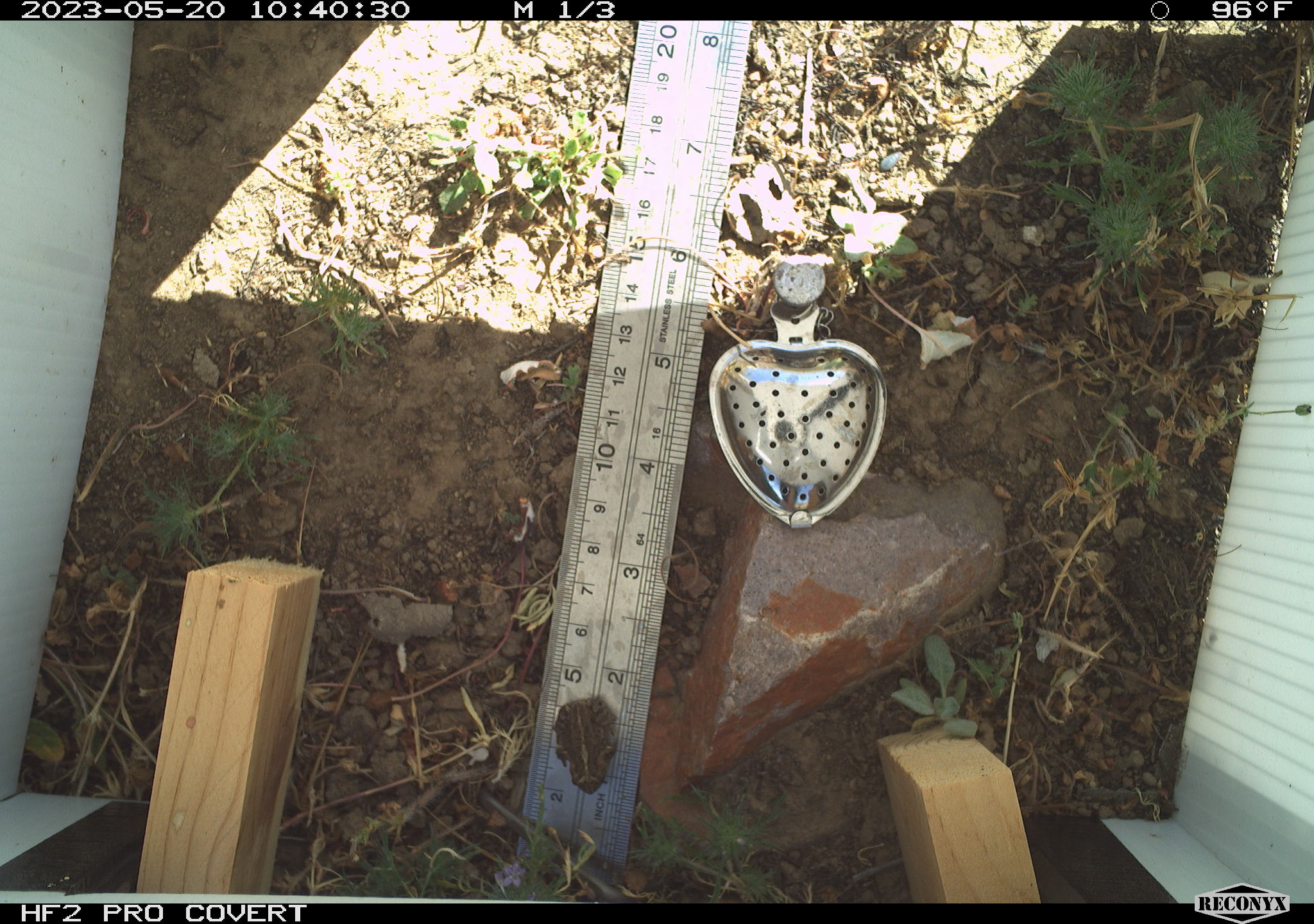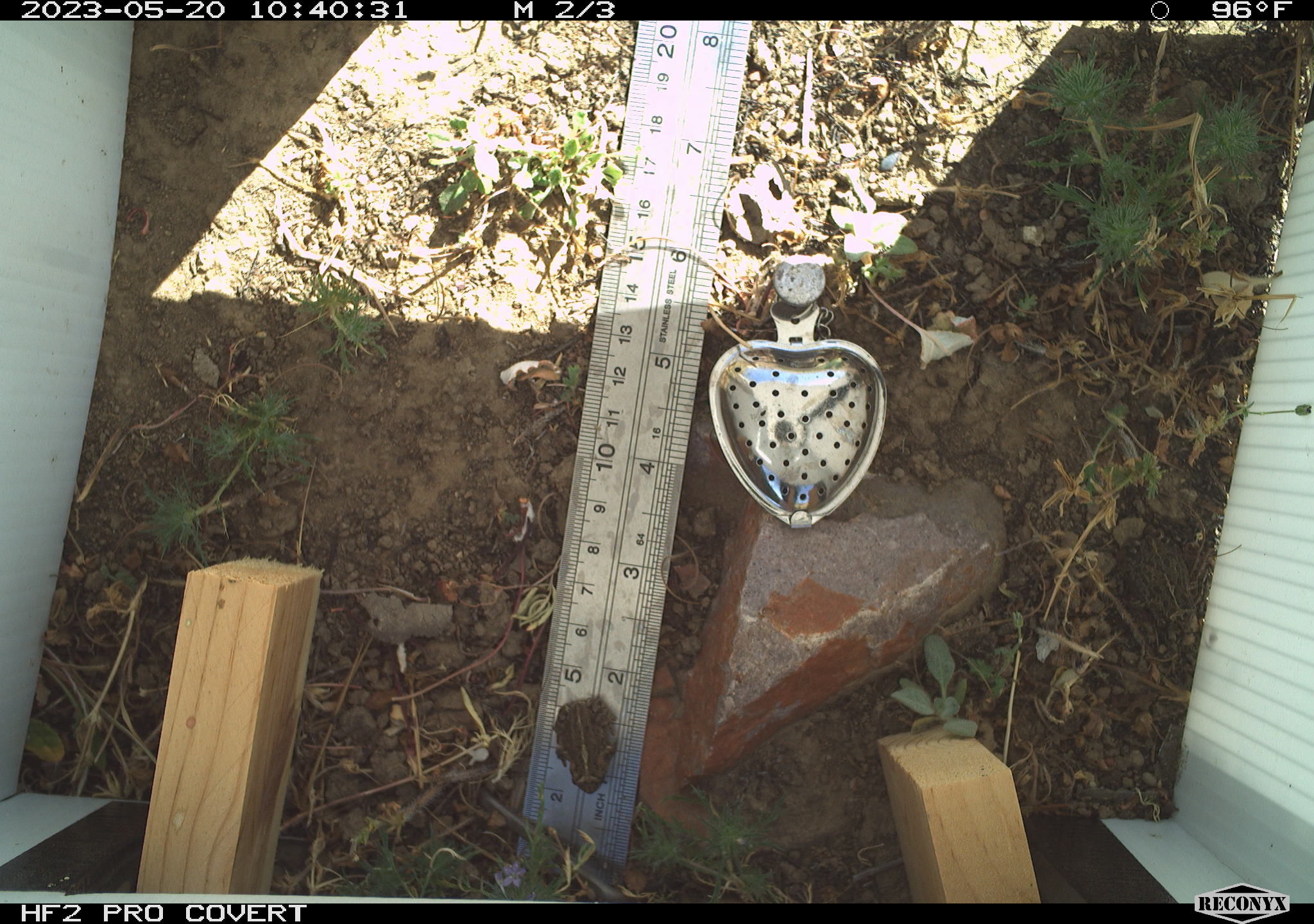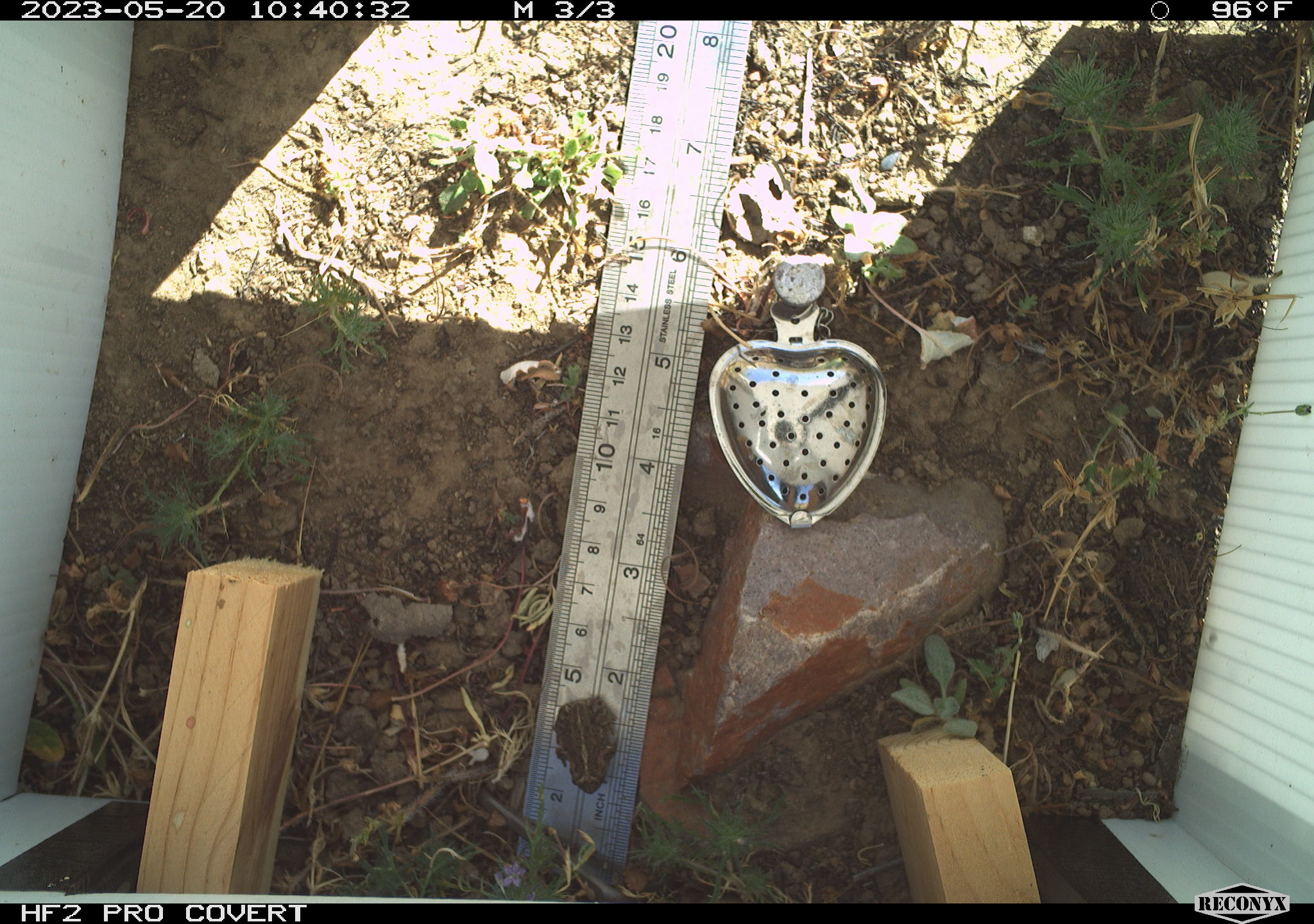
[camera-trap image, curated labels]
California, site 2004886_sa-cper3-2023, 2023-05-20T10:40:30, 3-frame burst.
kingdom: Animalia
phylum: Chordata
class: Amphibia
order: Anura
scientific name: Anura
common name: frogs